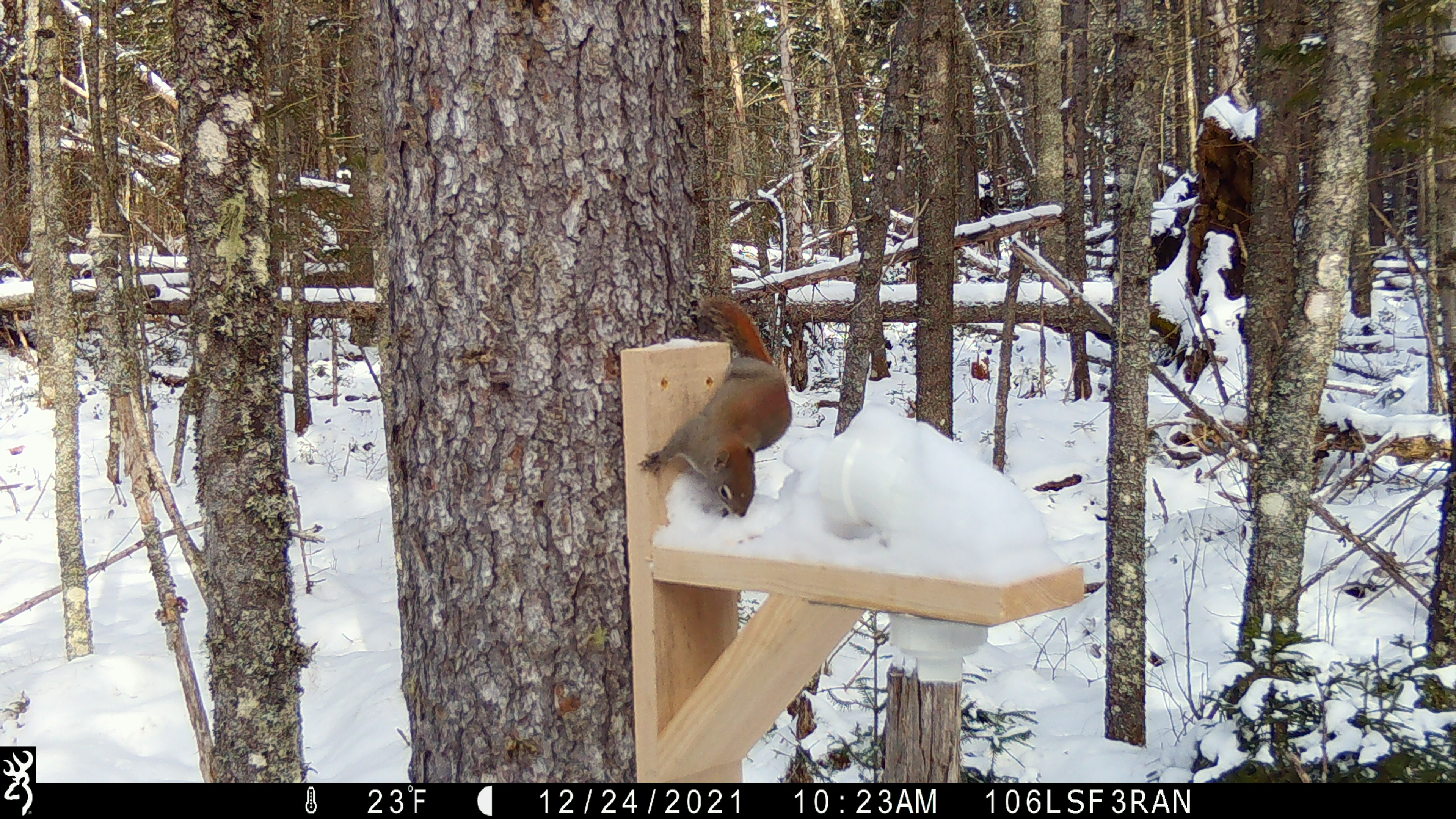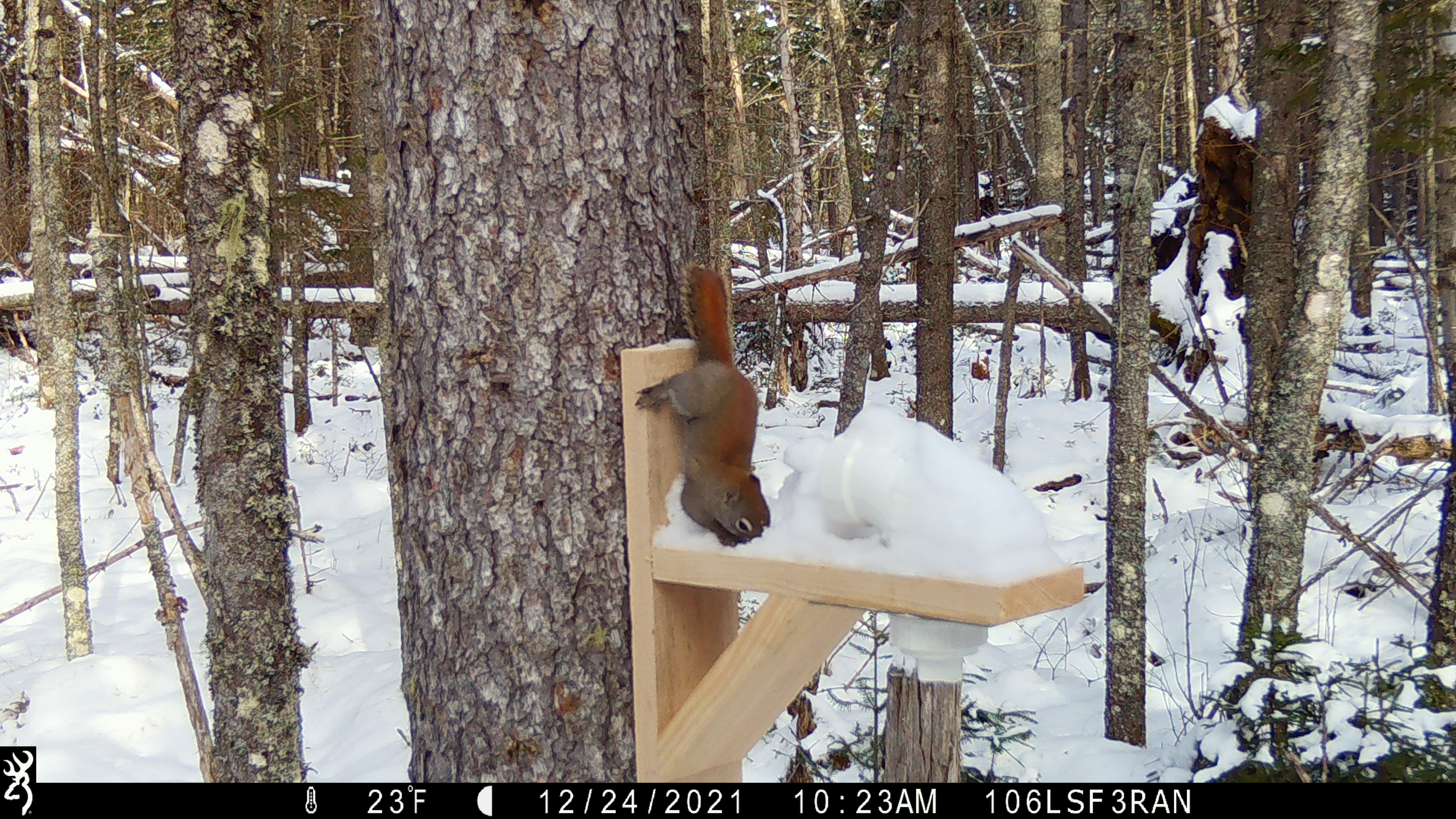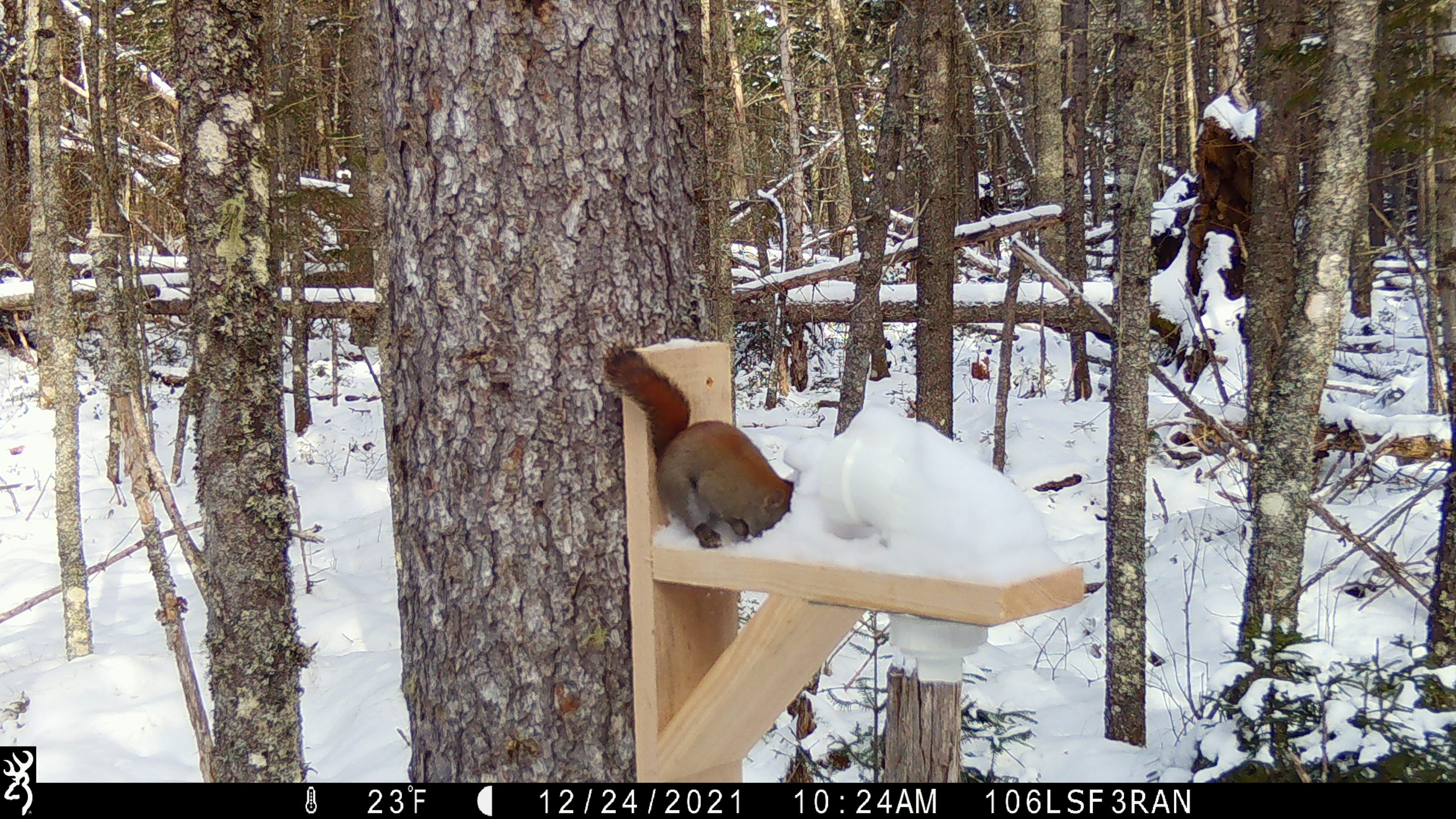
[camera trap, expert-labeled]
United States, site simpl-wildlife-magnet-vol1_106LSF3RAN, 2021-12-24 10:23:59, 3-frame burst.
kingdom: Animalia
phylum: Chordata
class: Mammalia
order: Rodentia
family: Sciuridae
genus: Tamiasciurus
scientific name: Tamiasciurus hudsonicus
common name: red squirrel